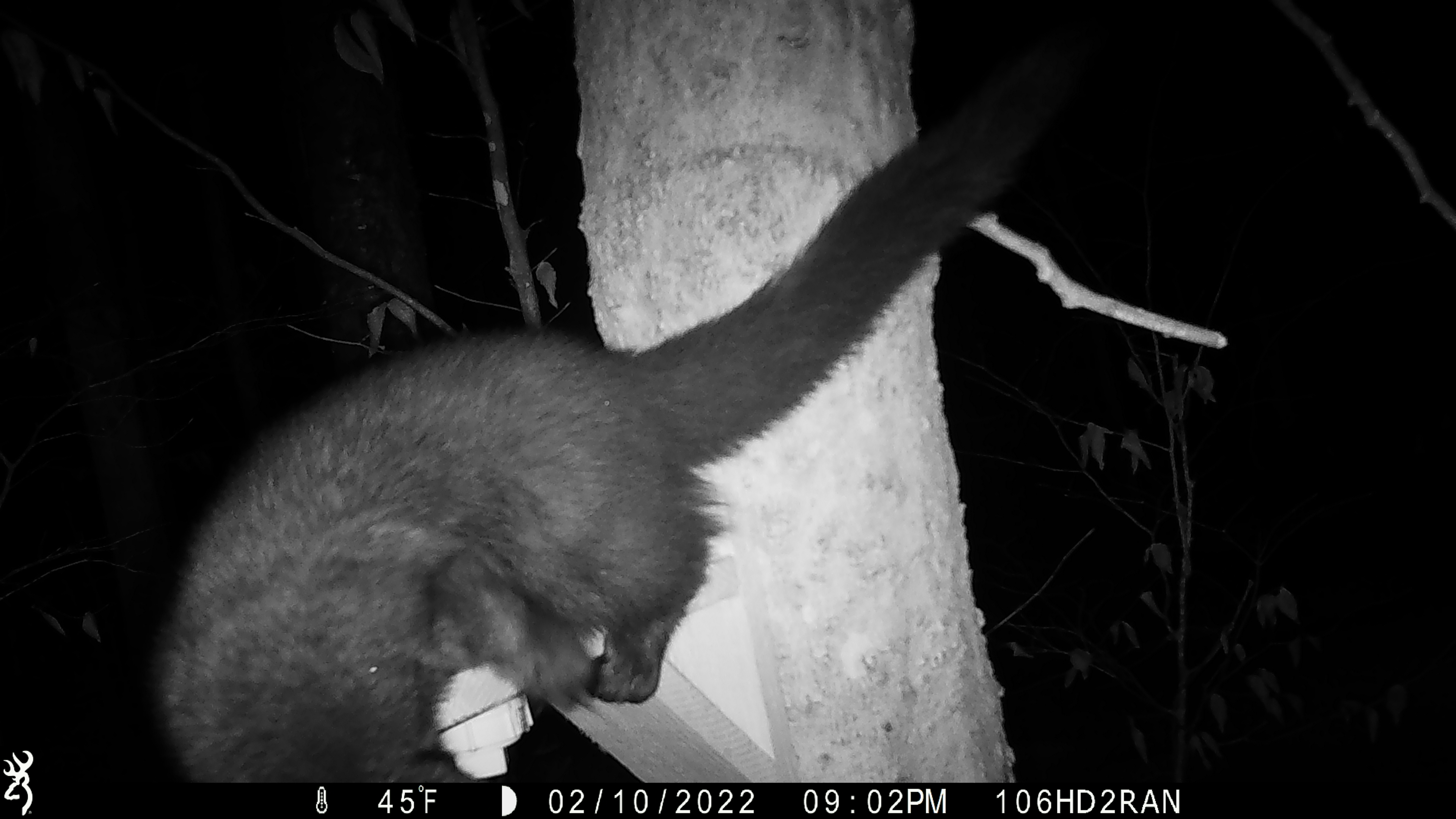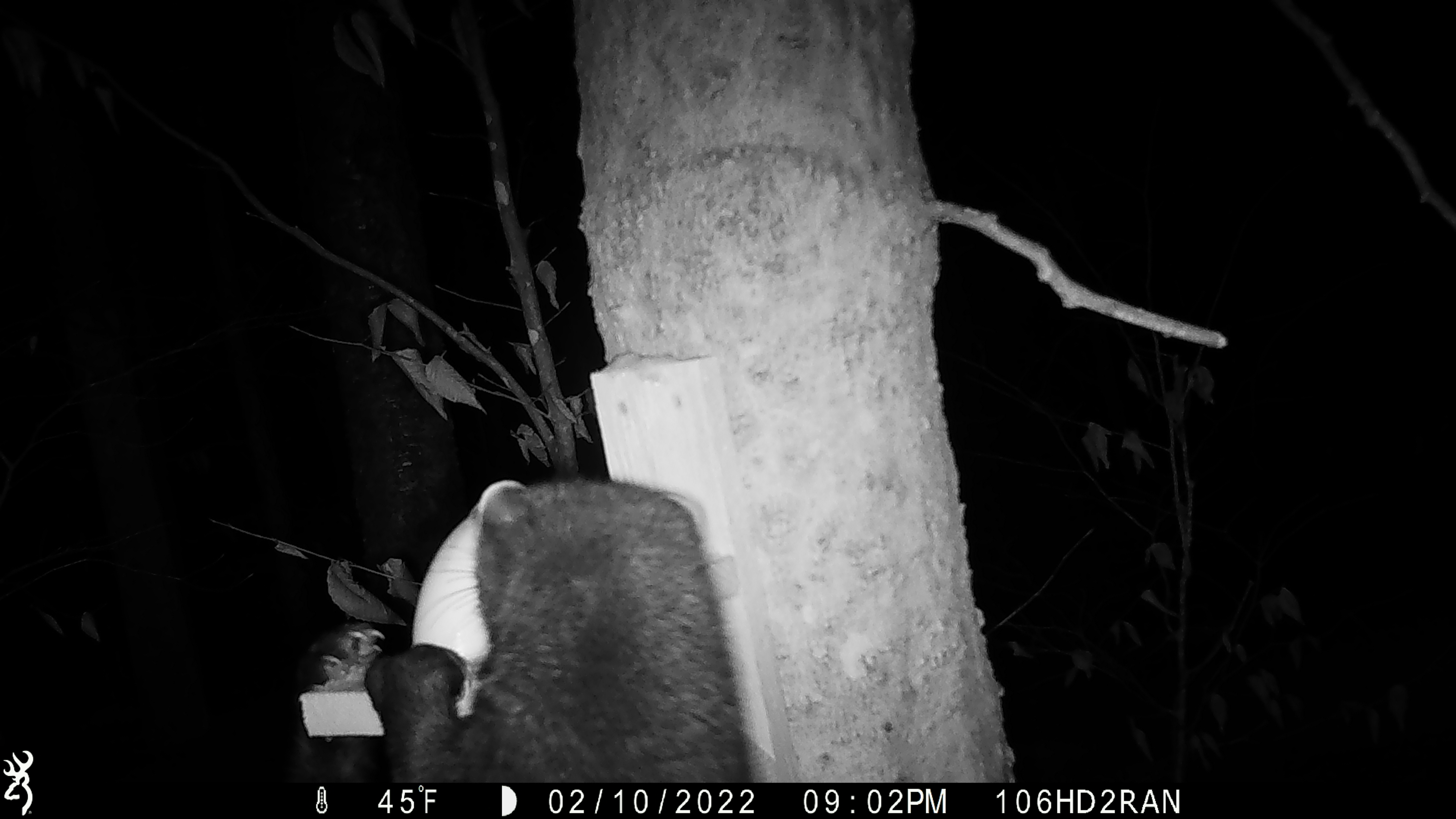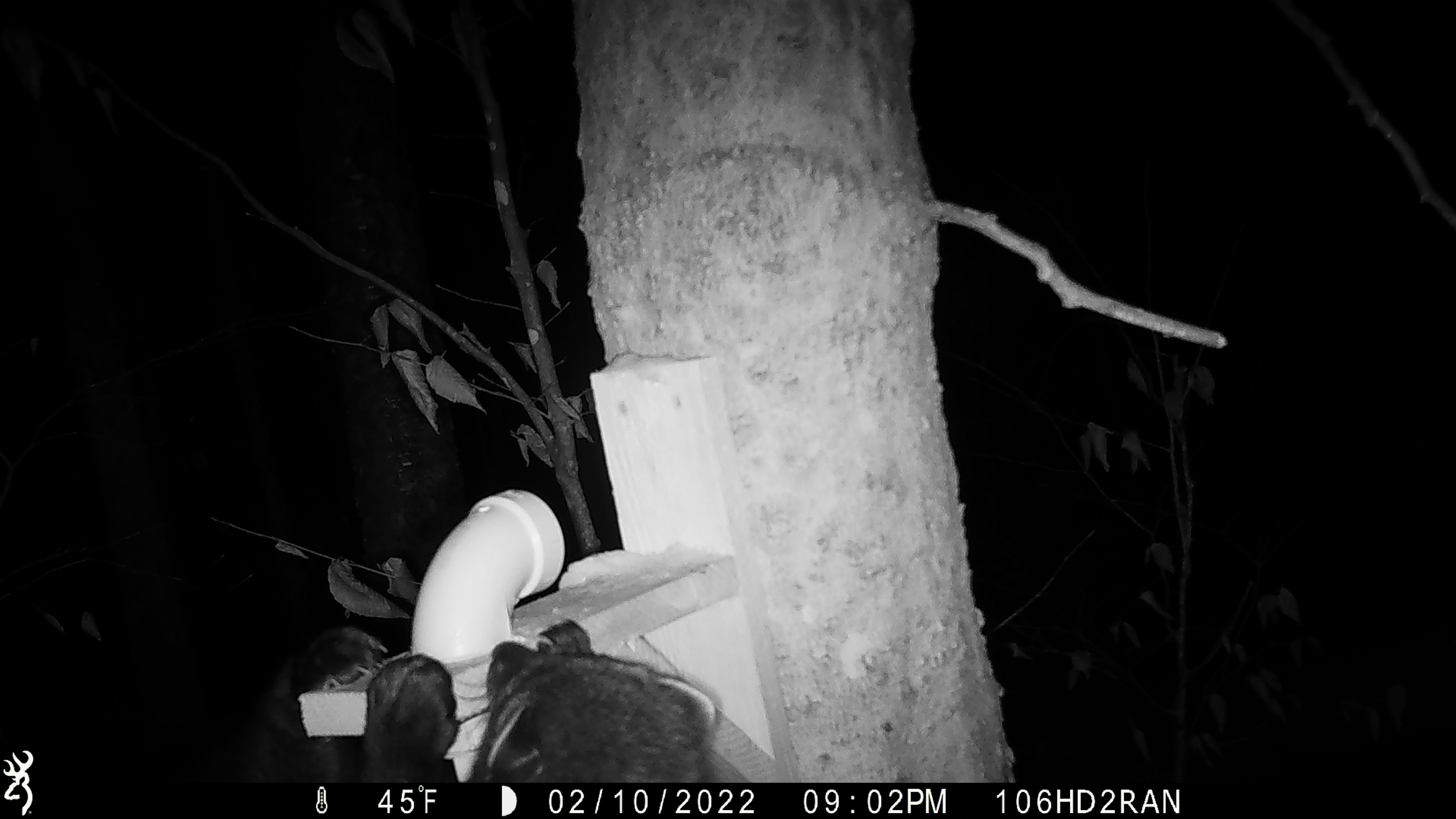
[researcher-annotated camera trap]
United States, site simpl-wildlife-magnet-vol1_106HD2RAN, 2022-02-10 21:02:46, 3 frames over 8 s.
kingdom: Animalia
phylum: Chordata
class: Mammalia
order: Carnivora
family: Mustelidae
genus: Pekania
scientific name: Pekania pennanti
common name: fisher